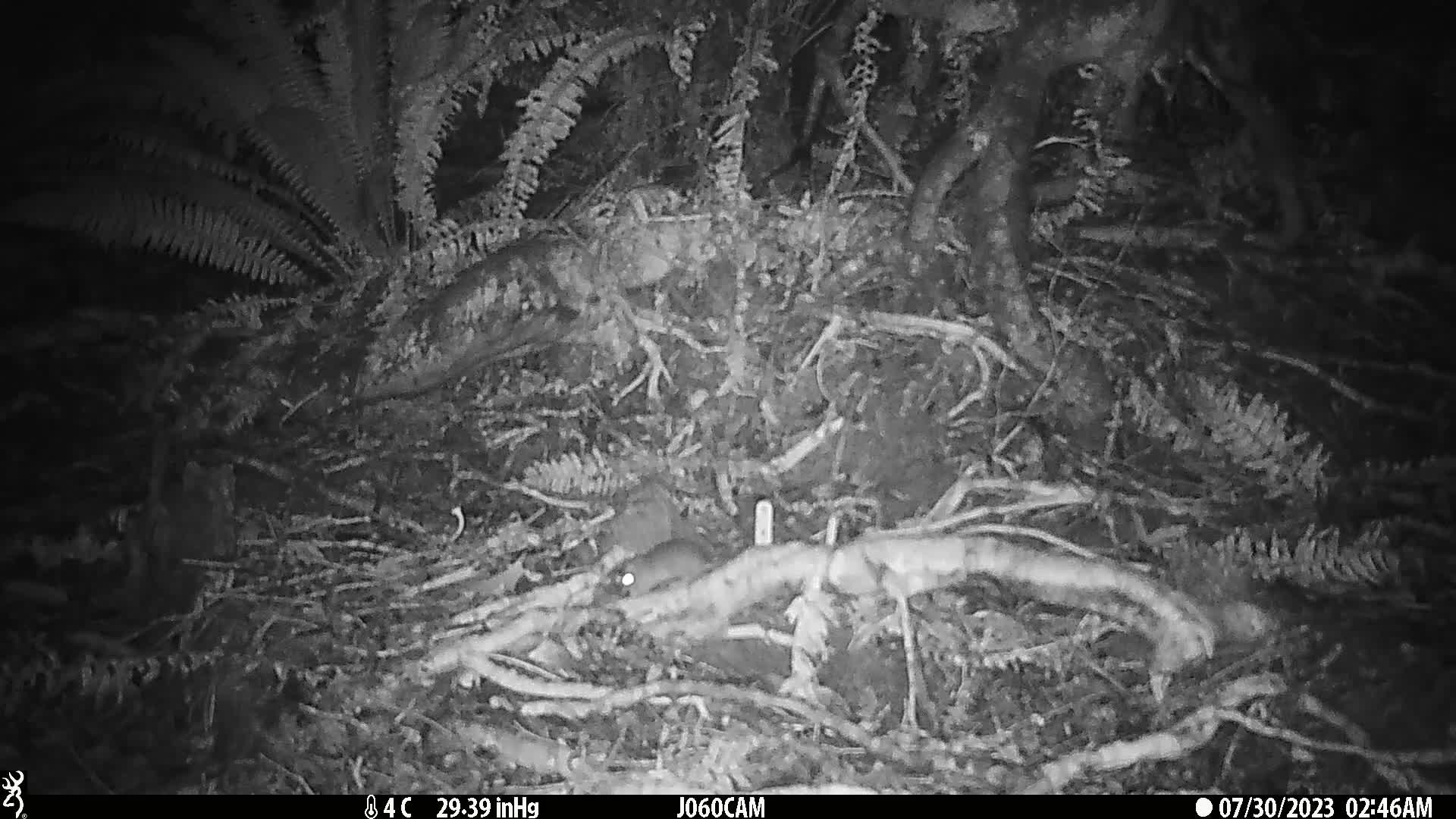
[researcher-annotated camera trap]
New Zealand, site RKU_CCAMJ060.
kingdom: Animalia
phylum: Chordata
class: Mammalia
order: Rodentia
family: Muridae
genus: Rattus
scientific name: Rattus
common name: rat